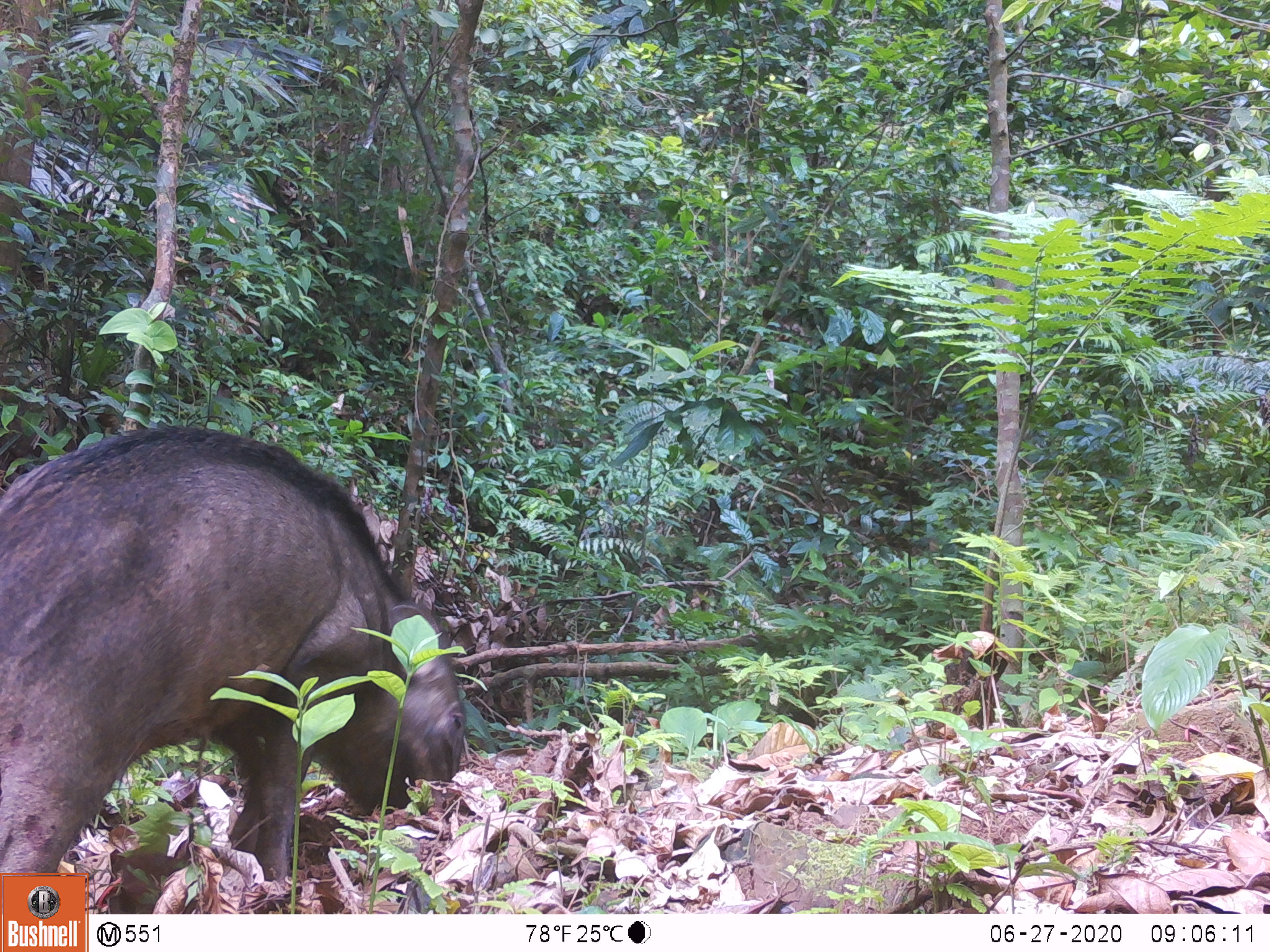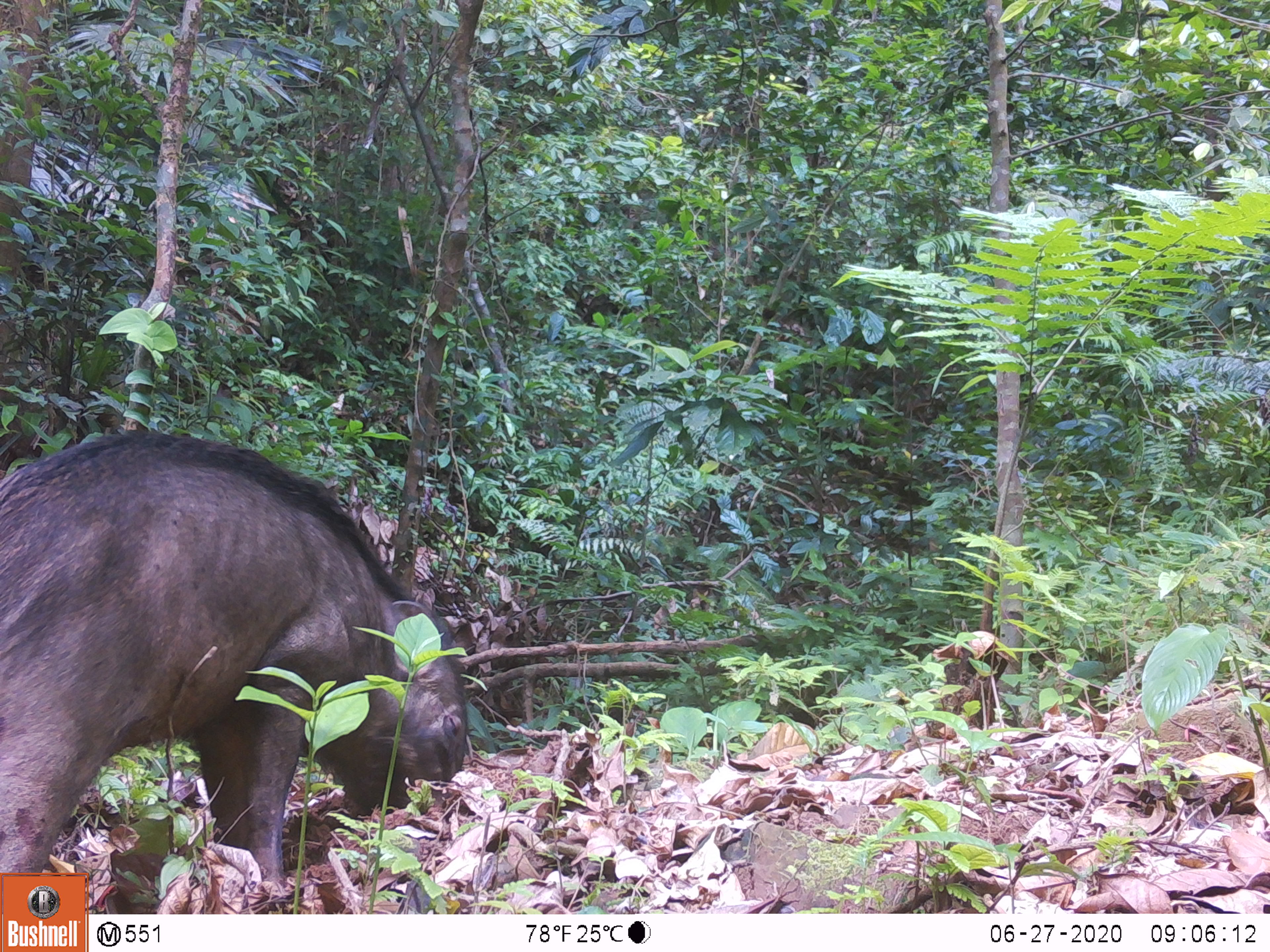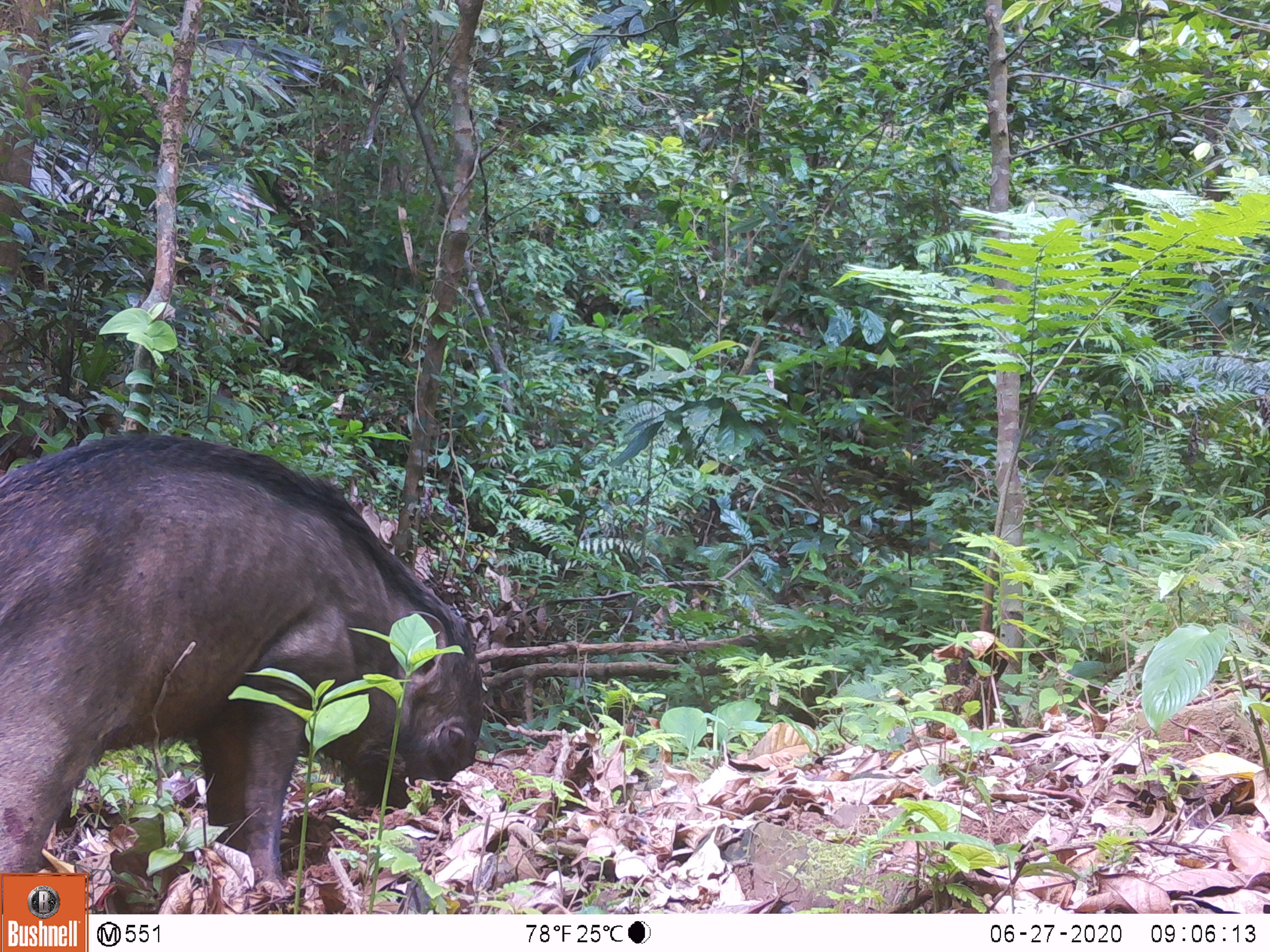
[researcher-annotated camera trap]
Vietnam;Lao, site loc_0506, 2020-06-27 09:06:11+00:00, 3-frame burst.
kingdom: Animalia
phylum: Chordata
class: Mammalia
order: Artiodactyla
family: Suidae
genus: Sus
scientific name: Sus scrofa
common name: eurasian wild pig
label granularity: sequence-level